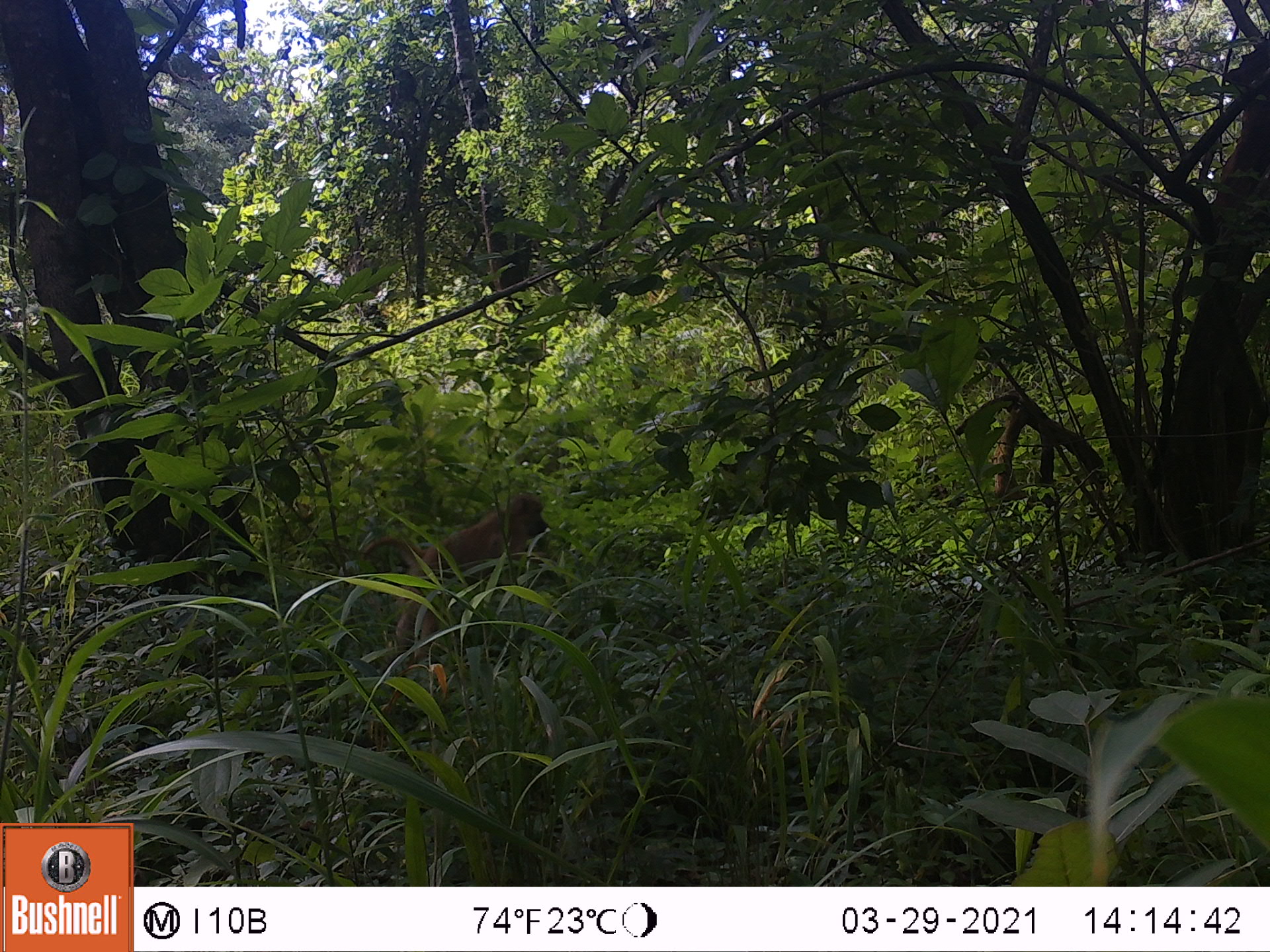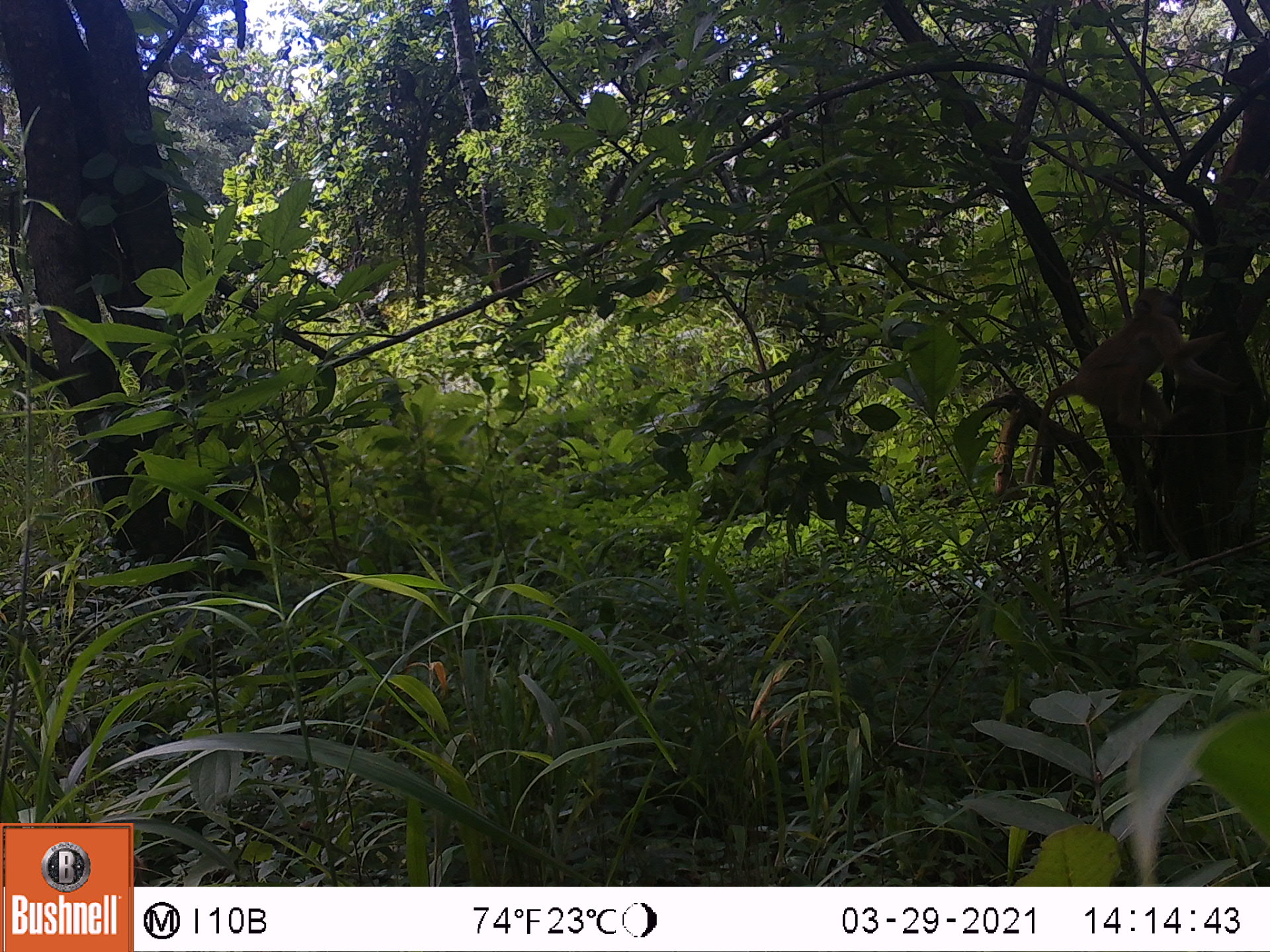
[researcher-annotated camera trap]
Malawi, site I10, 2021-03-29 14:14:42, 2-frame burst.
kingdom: Animalia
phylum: Chordata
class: Mammalia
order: Primates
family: Cercopithecidae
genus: Papio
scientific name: Papio cynocephalus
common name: yellow baboon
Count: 1.